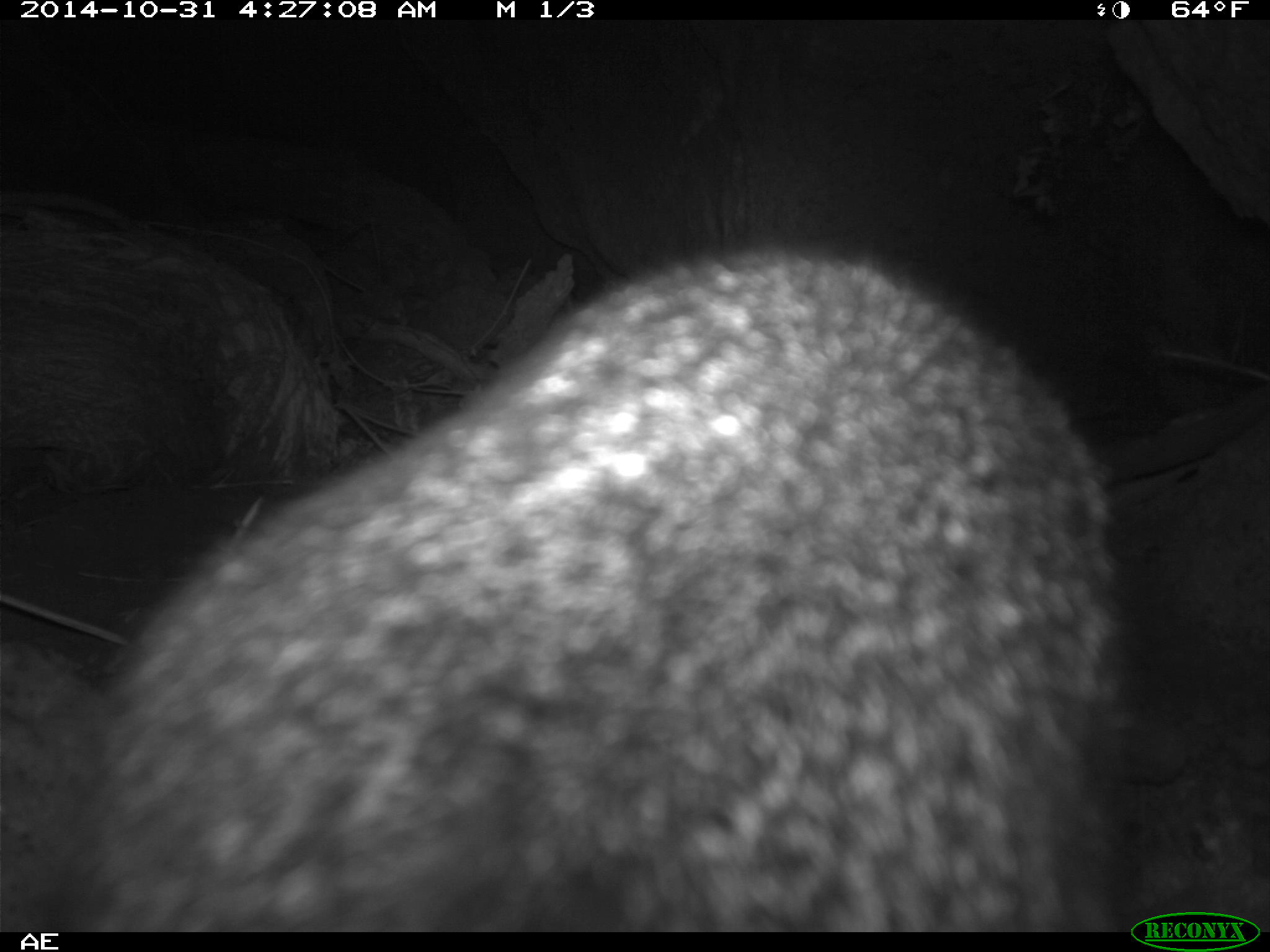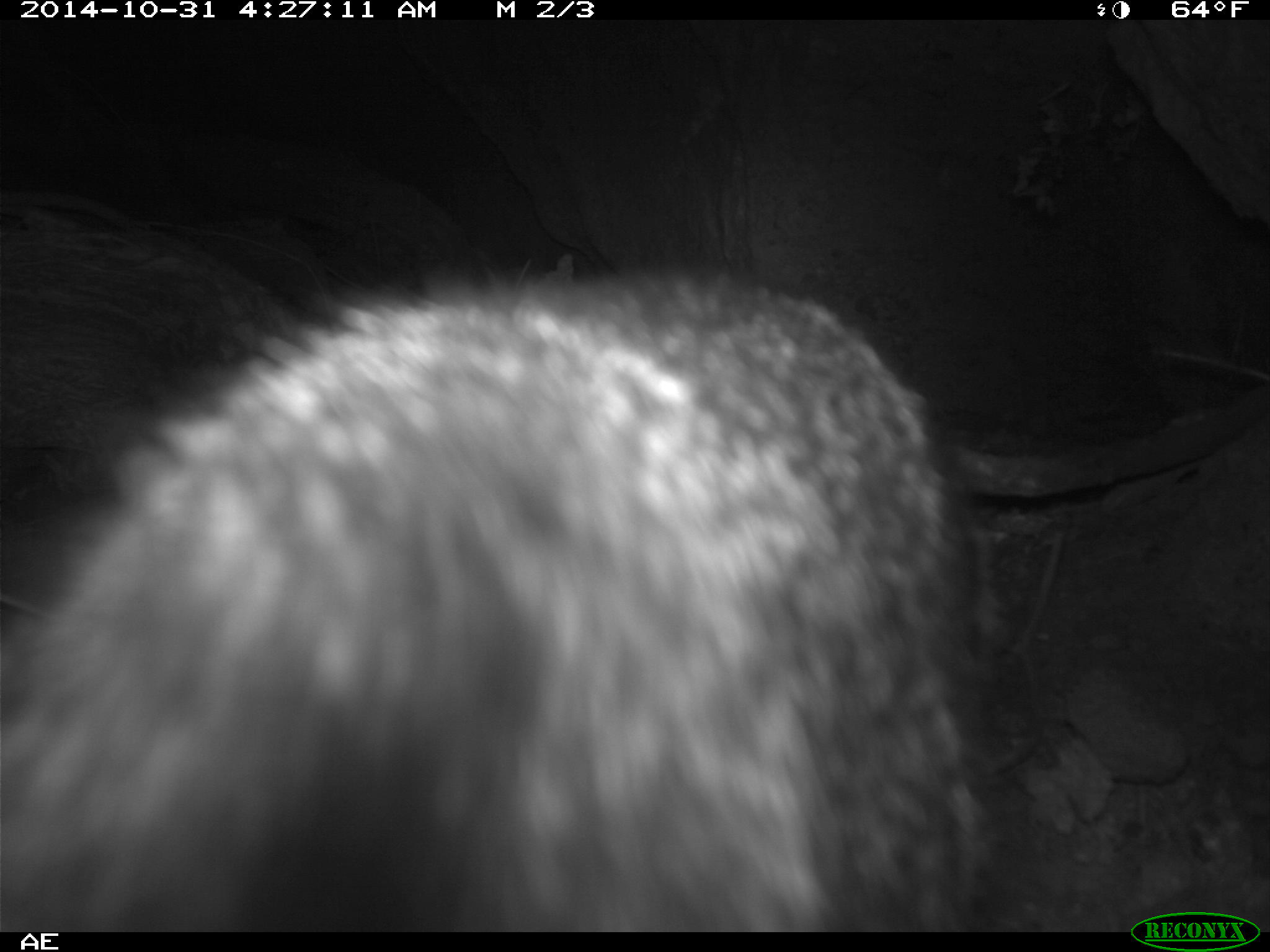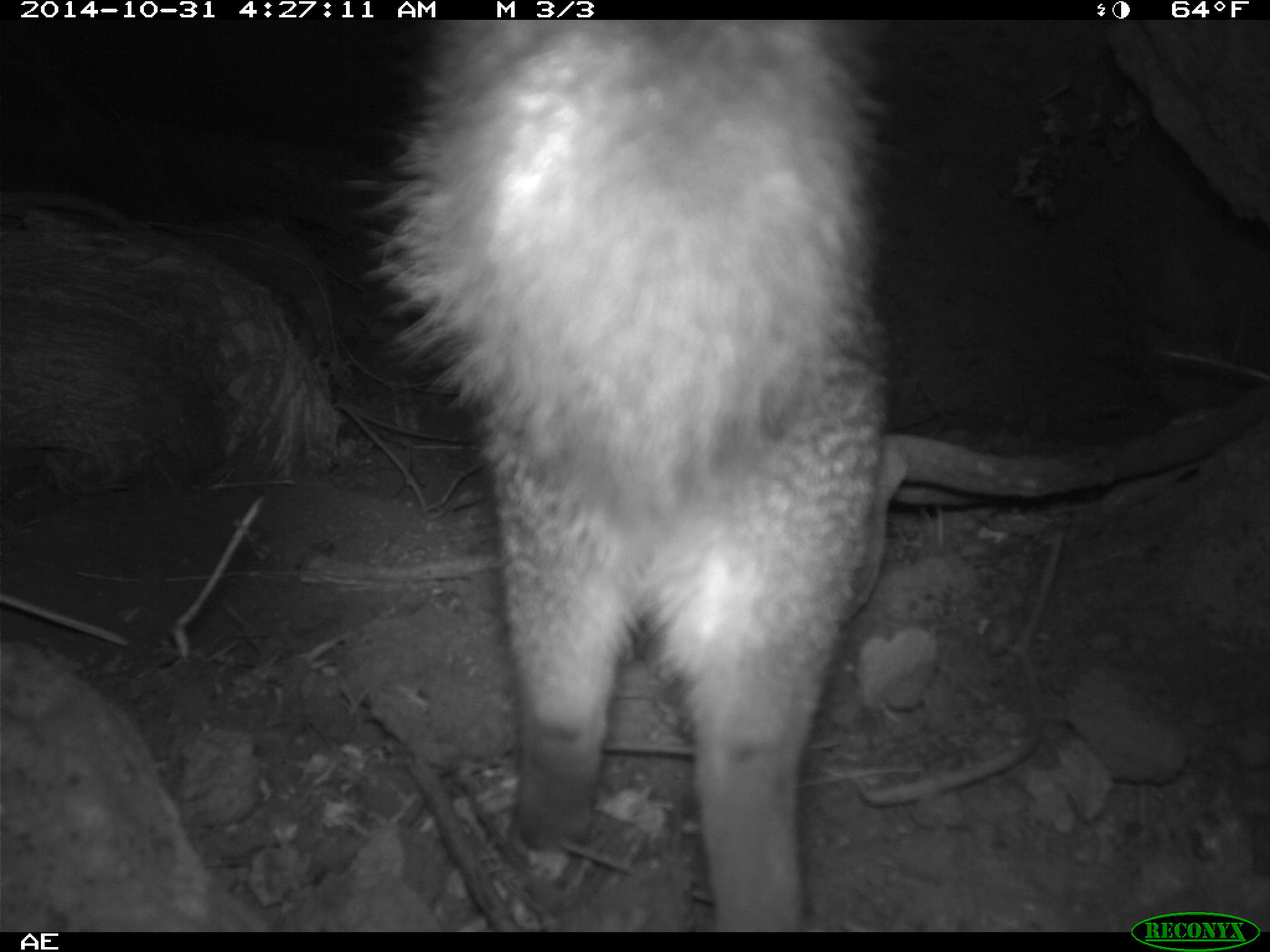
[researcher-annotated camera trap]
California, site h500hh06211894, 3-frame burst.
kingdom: Animalia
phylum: Chordata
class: Mammalia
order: Carnivora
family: Canidae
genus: Urocyon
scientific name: Urocyon littoralis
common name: island fox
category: fox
Fox (island fox) (Urocyon littoralis).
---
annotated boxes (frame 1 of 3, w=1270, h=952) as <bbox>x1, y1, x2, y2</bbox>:
fox: <bbox>63, 249, 1117, 932</bbox>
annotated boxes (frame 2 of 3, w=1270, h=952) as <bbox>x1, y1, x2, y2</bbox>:
fox: <bbox>1, 254, 1002, 928</bbox>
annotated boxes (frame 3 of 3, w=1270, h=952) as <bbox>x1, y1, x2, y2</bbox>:
fox: <bbox>377, 20, 902, 933</bbox>